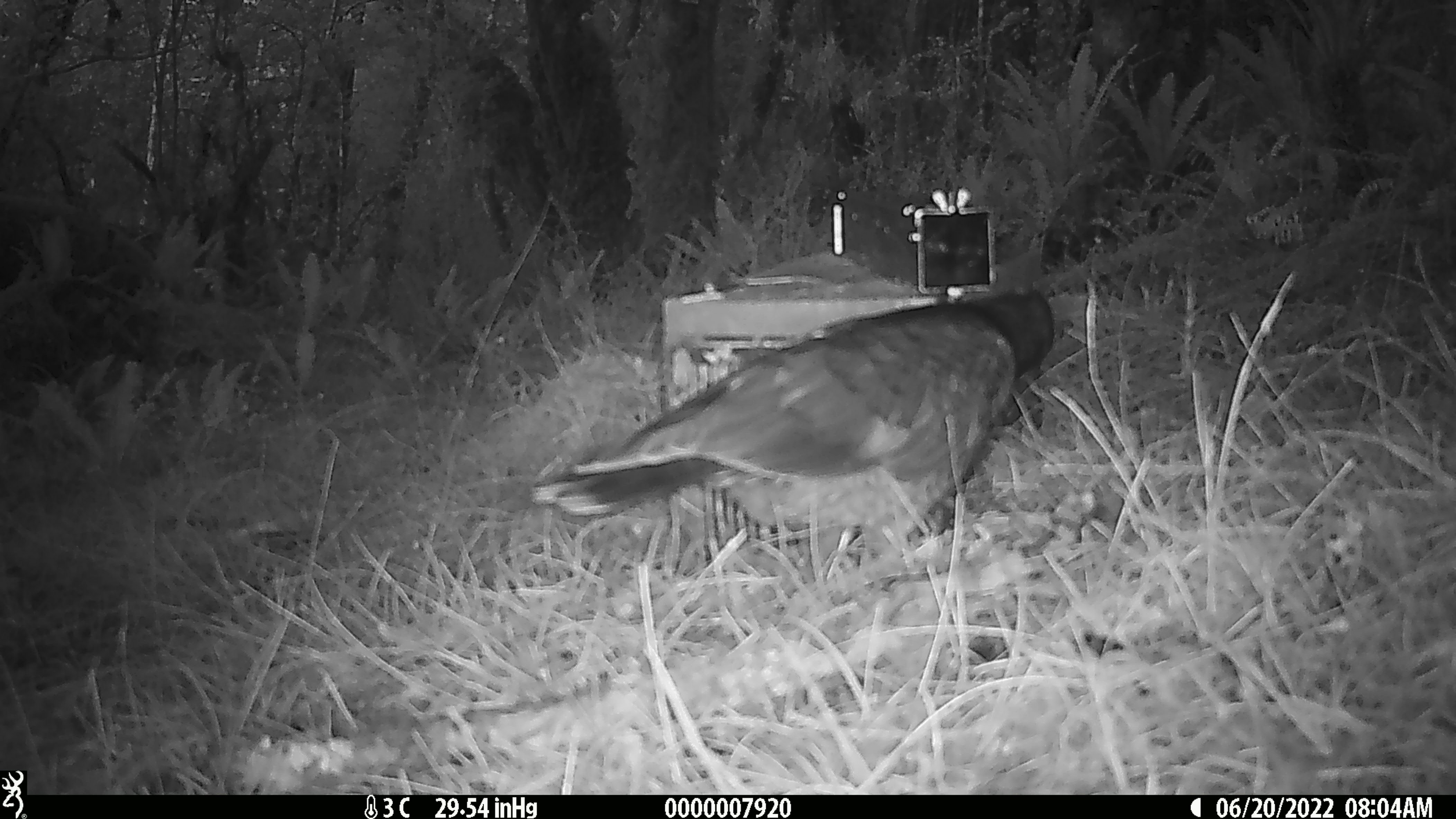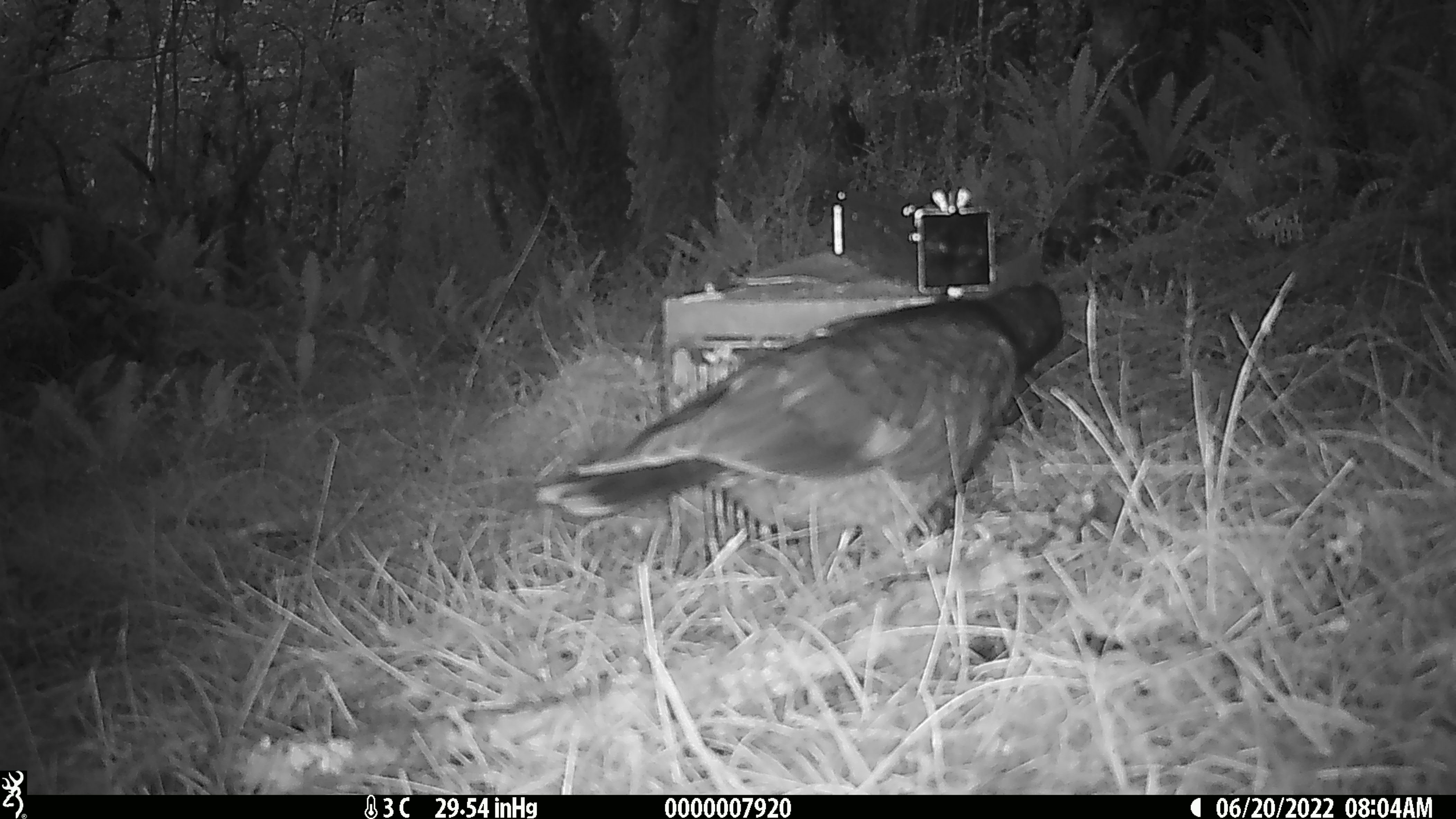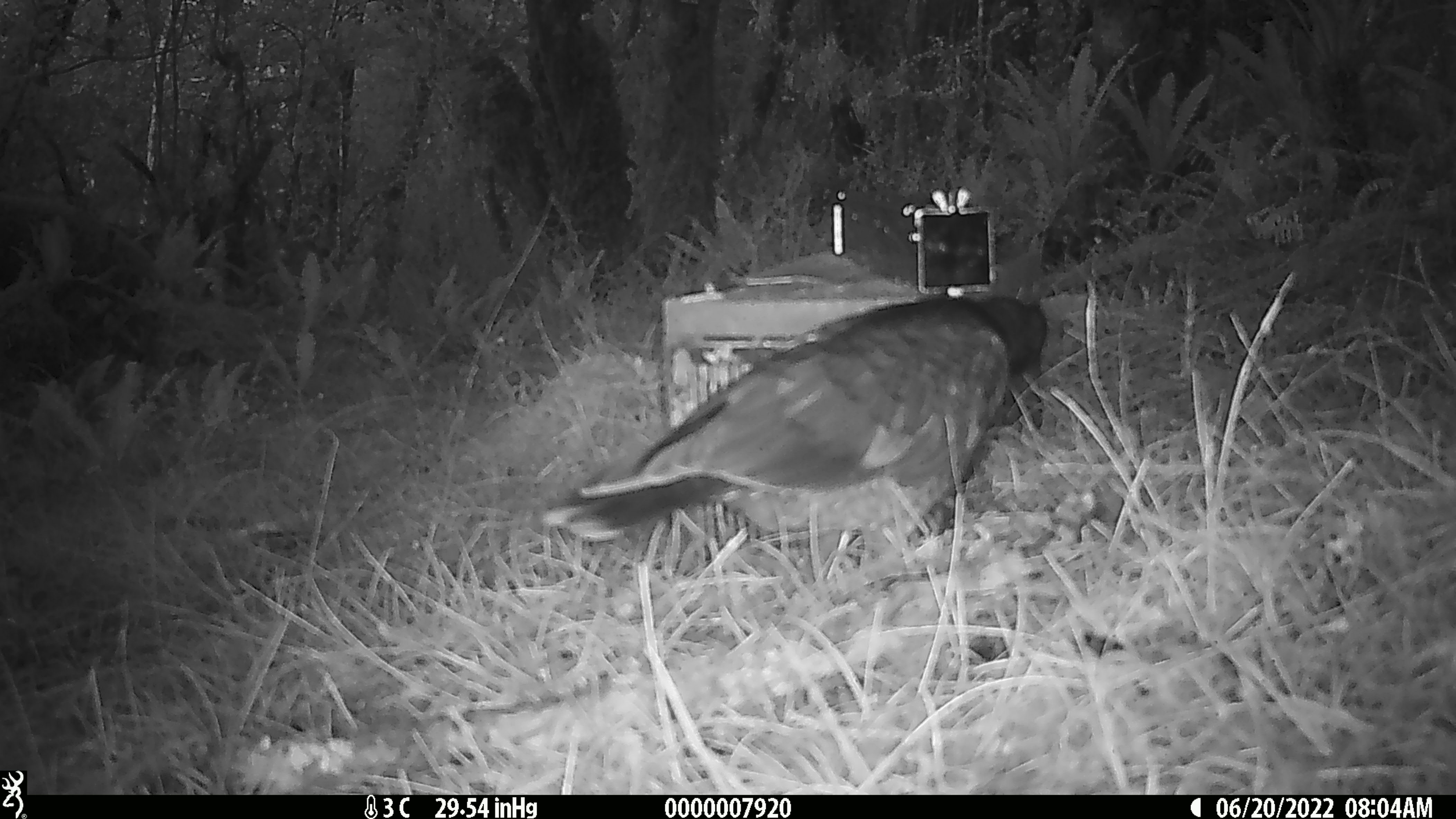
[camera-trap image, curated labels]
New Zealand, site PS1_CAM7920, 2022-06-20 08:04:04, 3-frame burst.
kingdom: Animalia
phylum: Chordata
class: Aves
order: Psittaciformes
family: Strigopidae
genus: Nestor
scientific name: Nestor notabilis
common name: kea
Kea (Nestor notabilis).